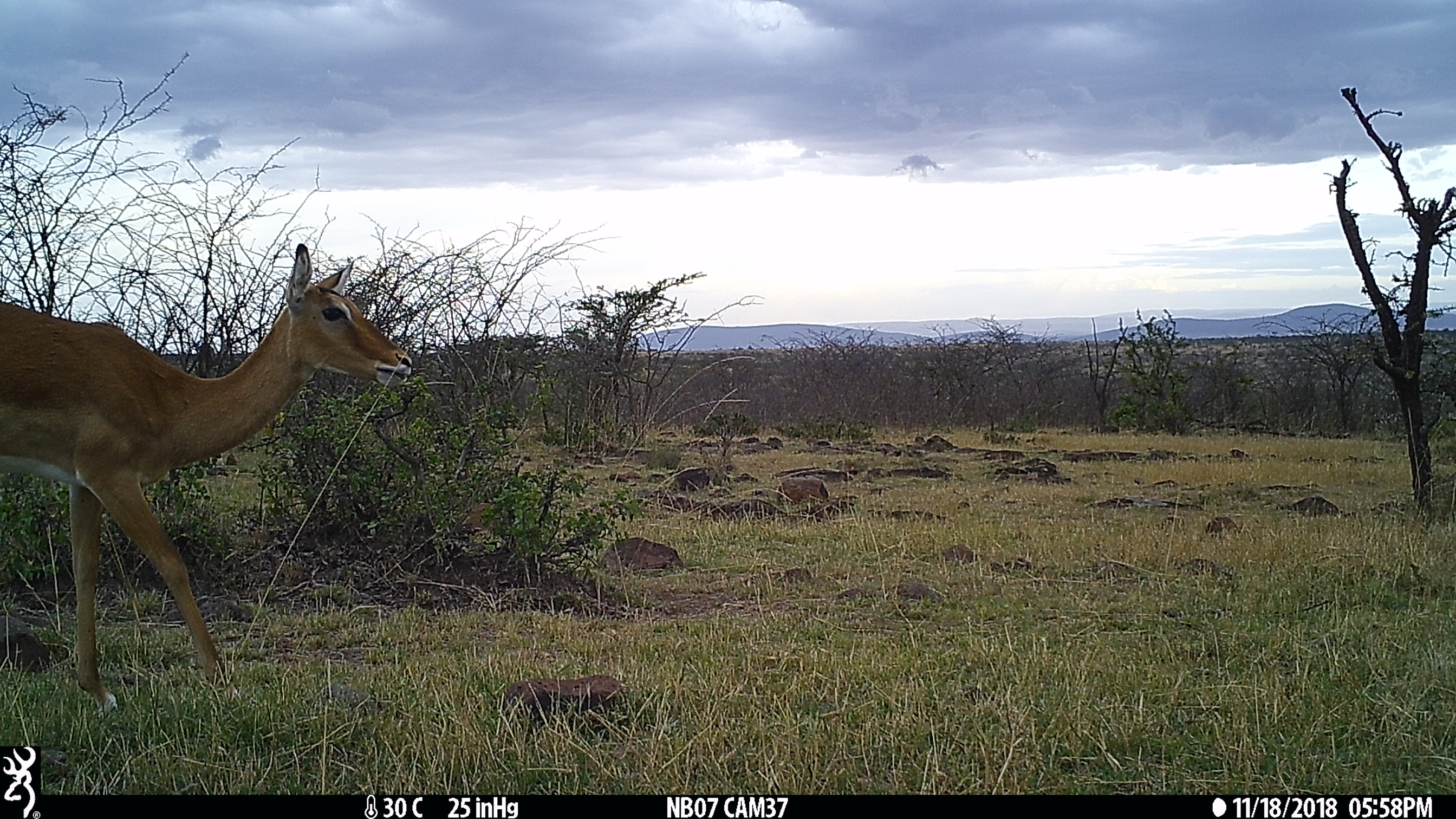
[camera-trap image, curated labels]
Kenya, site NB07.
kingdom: Animalia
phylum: Chordata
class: Mammalia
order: Artiodactyla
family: Bovidae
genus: Aepyceros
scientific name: Aepyceros melampus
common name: impala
Impala (Aepyceros melampus).